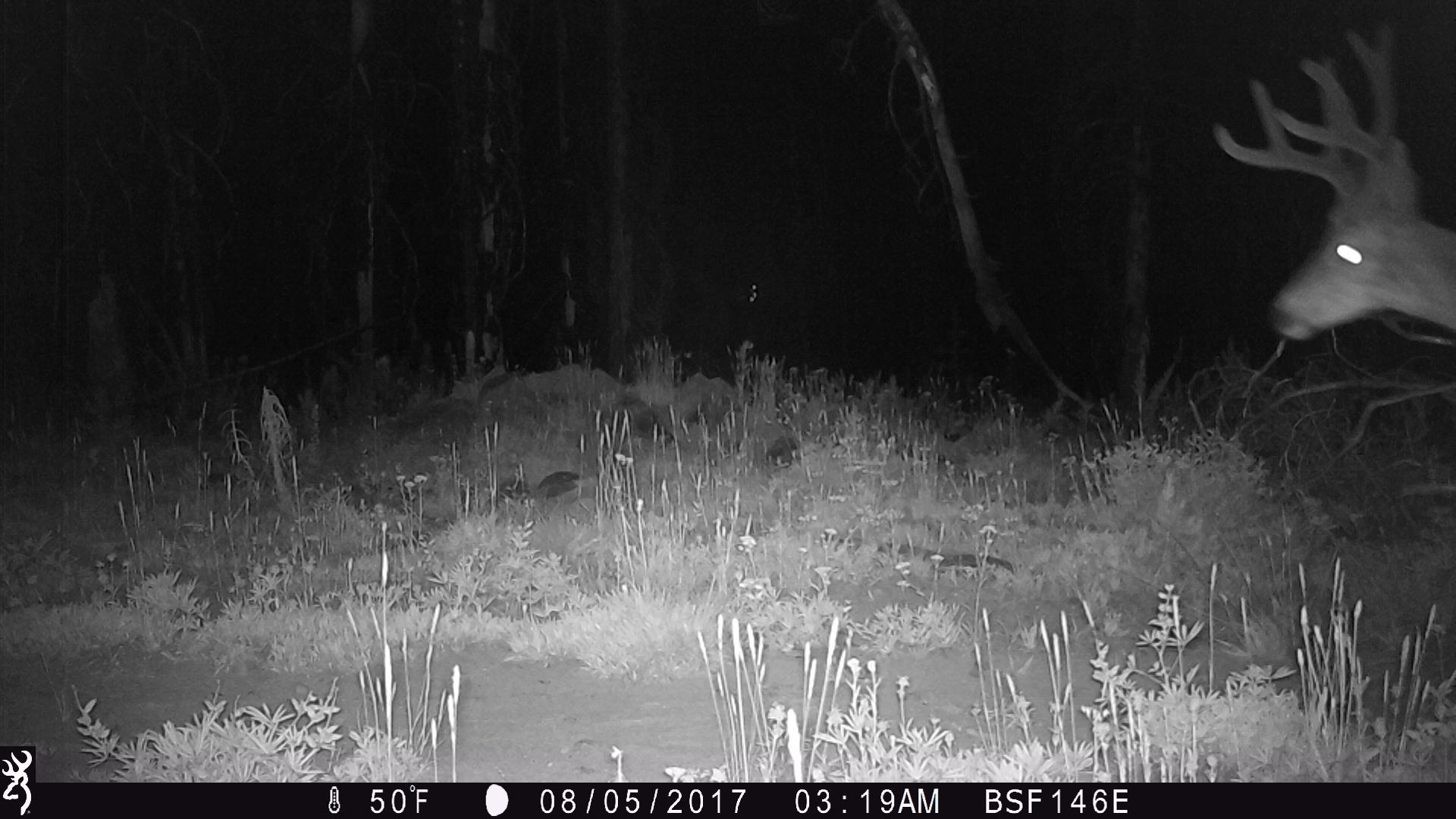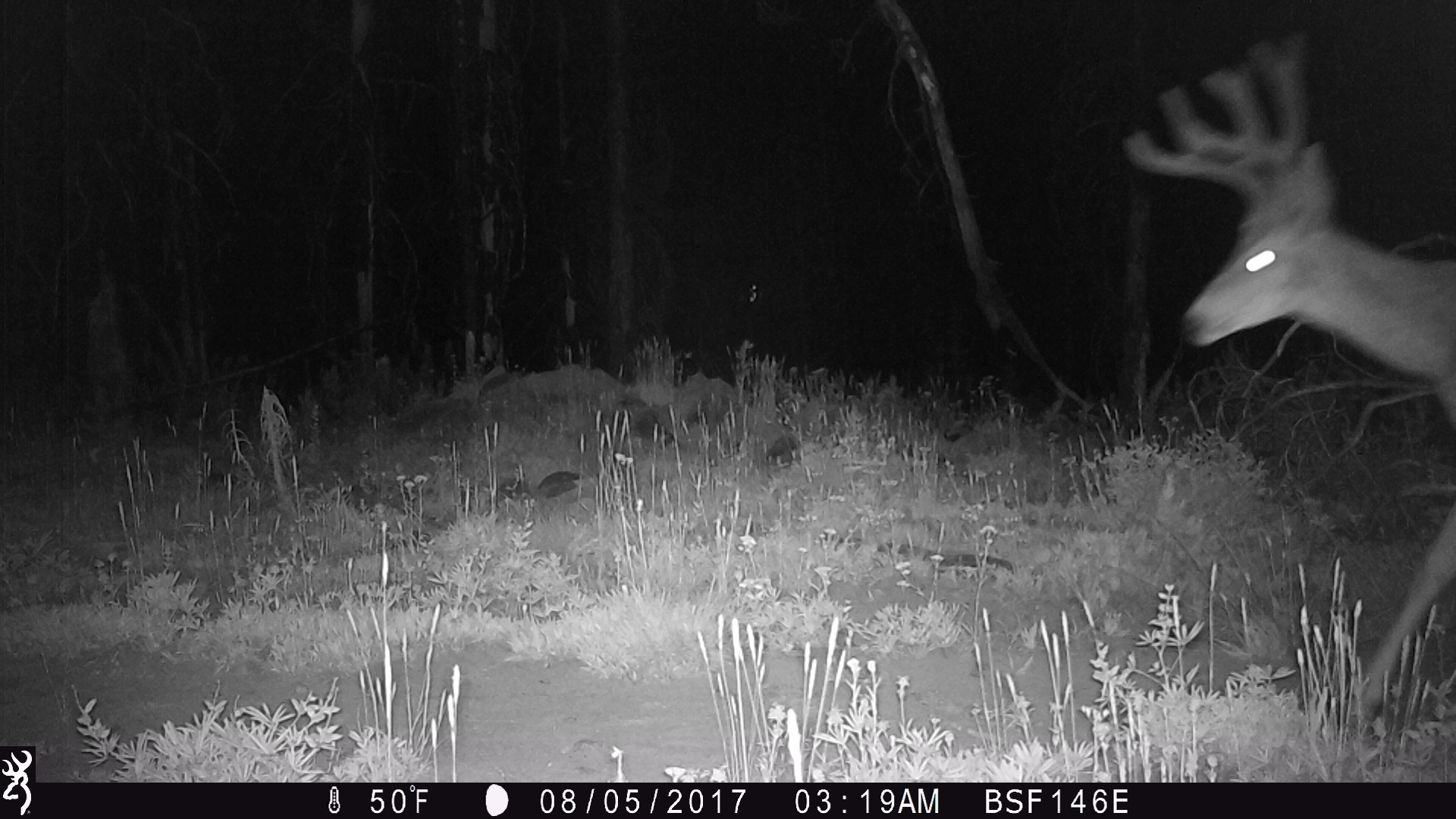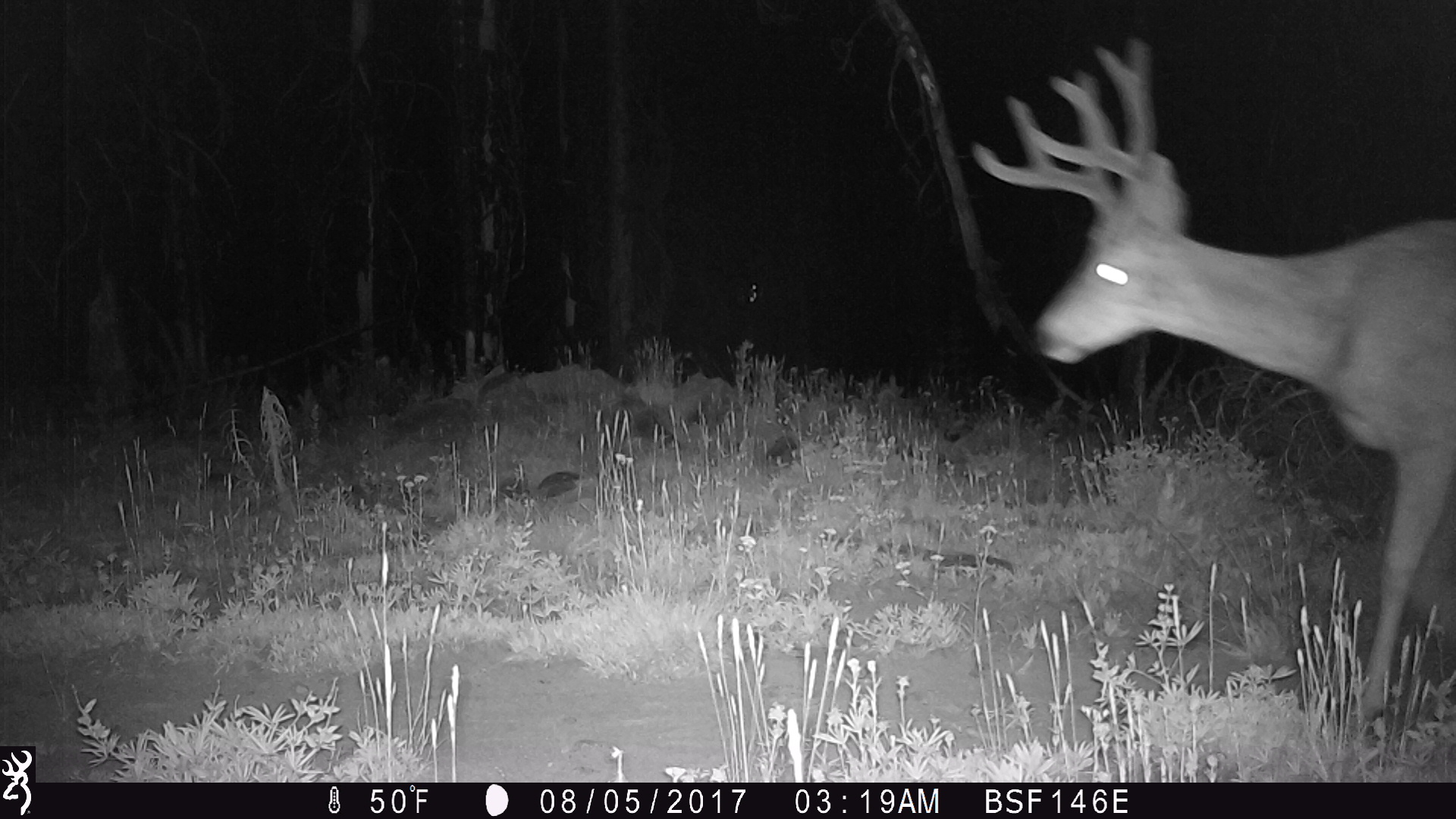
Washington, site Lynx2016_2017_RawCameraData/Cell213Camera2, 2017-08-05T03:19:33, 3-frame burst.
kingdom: Animalia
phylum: Chordata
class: Mammalia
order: Artiodactyla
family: Cervidae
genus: Odocoileus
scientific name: Odocoileus hemionus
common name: mule deer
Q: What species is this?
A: Odocoileus hemionus (mule deer).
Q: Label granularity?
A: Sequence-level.